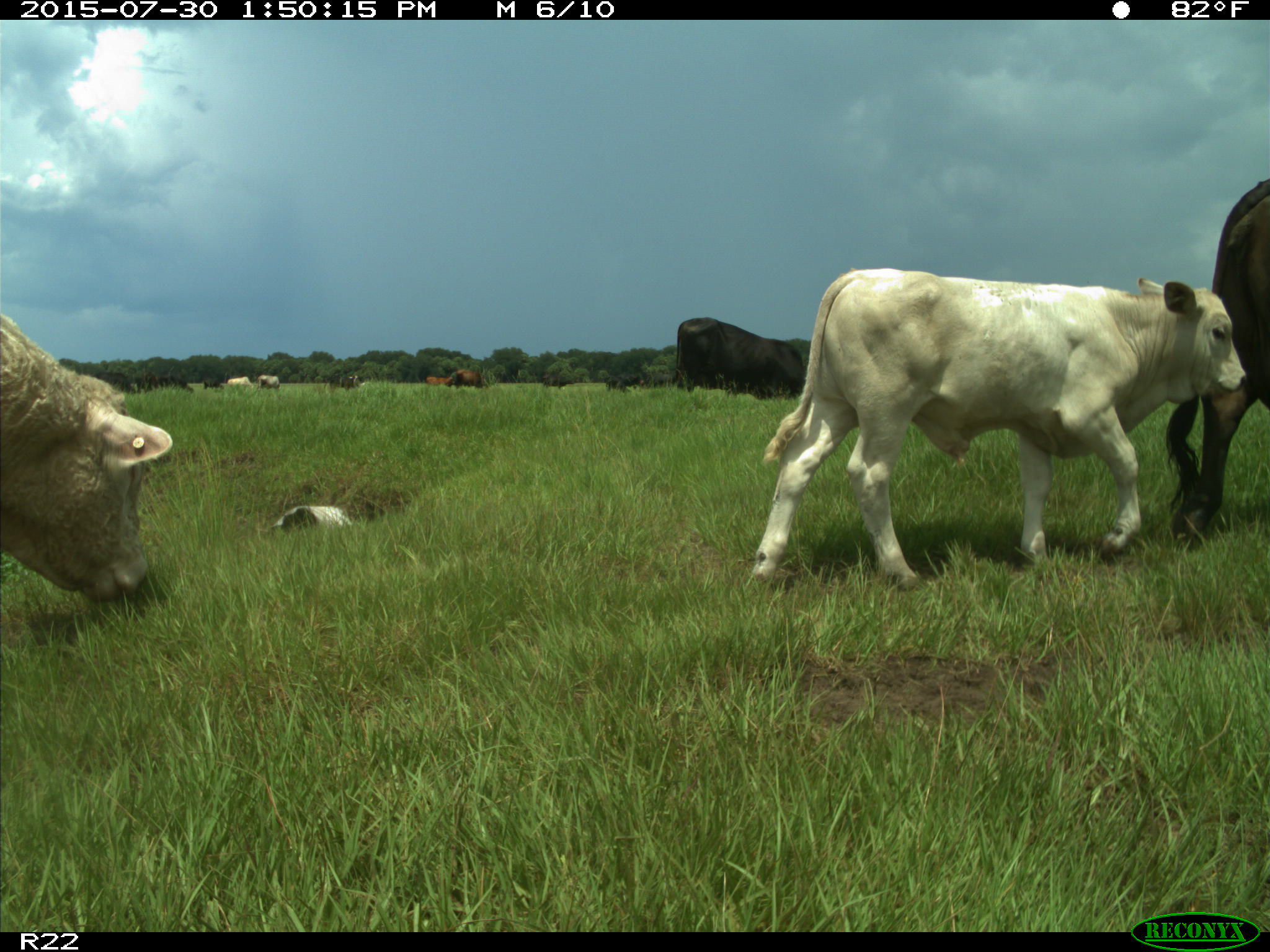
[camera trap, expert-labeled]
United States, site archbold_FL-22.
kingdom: Animalia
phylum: Chordata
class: Mammalia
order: Artiodactyla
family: Bovidae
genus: Bos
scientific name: Bos taurus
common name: domestic cow